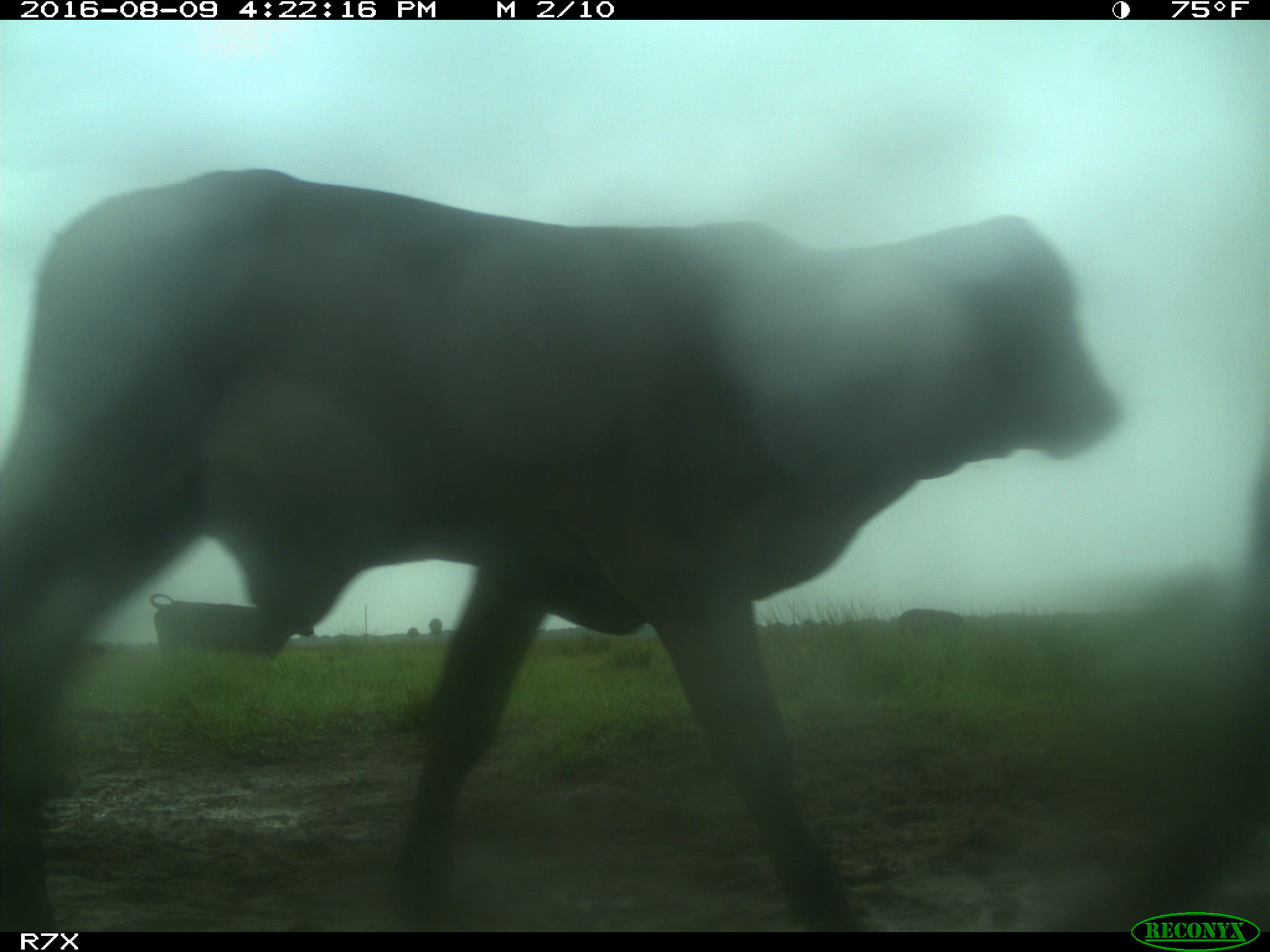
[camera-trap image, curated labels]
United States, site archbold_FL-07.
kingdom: Animalia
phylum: Chordata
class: Mammalia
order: Artiodactyla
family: Bovidae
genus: Bos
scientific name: Bos taurus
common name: domestic cow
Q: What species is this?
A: Bos taurus (domestic cow).